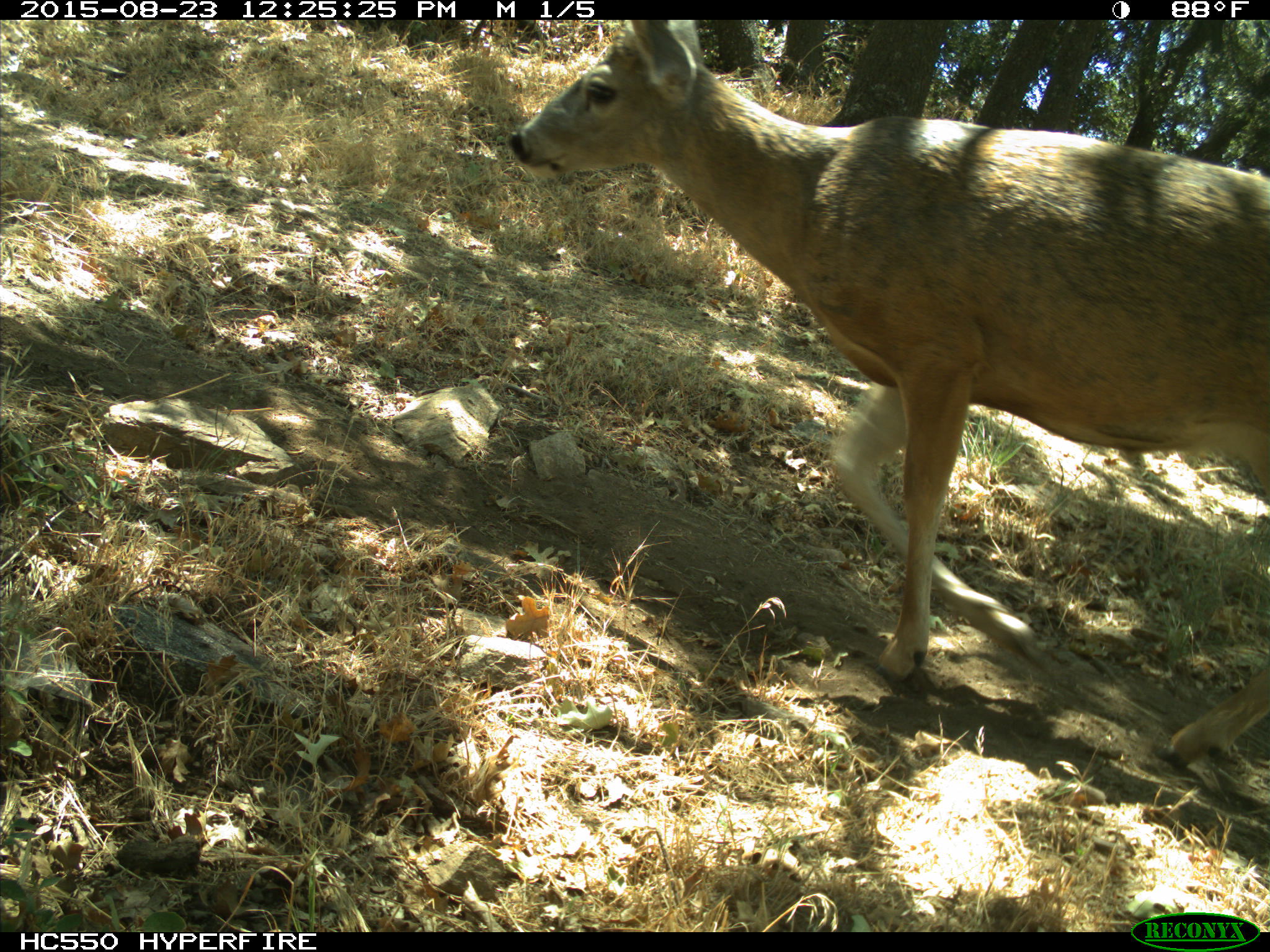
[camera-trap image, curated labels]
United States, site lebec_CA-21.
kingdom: Animalia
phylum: Chordata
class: Mammalia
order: Artiodactyla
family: Cervidae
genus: Odocoileus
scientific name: Odocoileus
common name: deer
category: unidentified deer